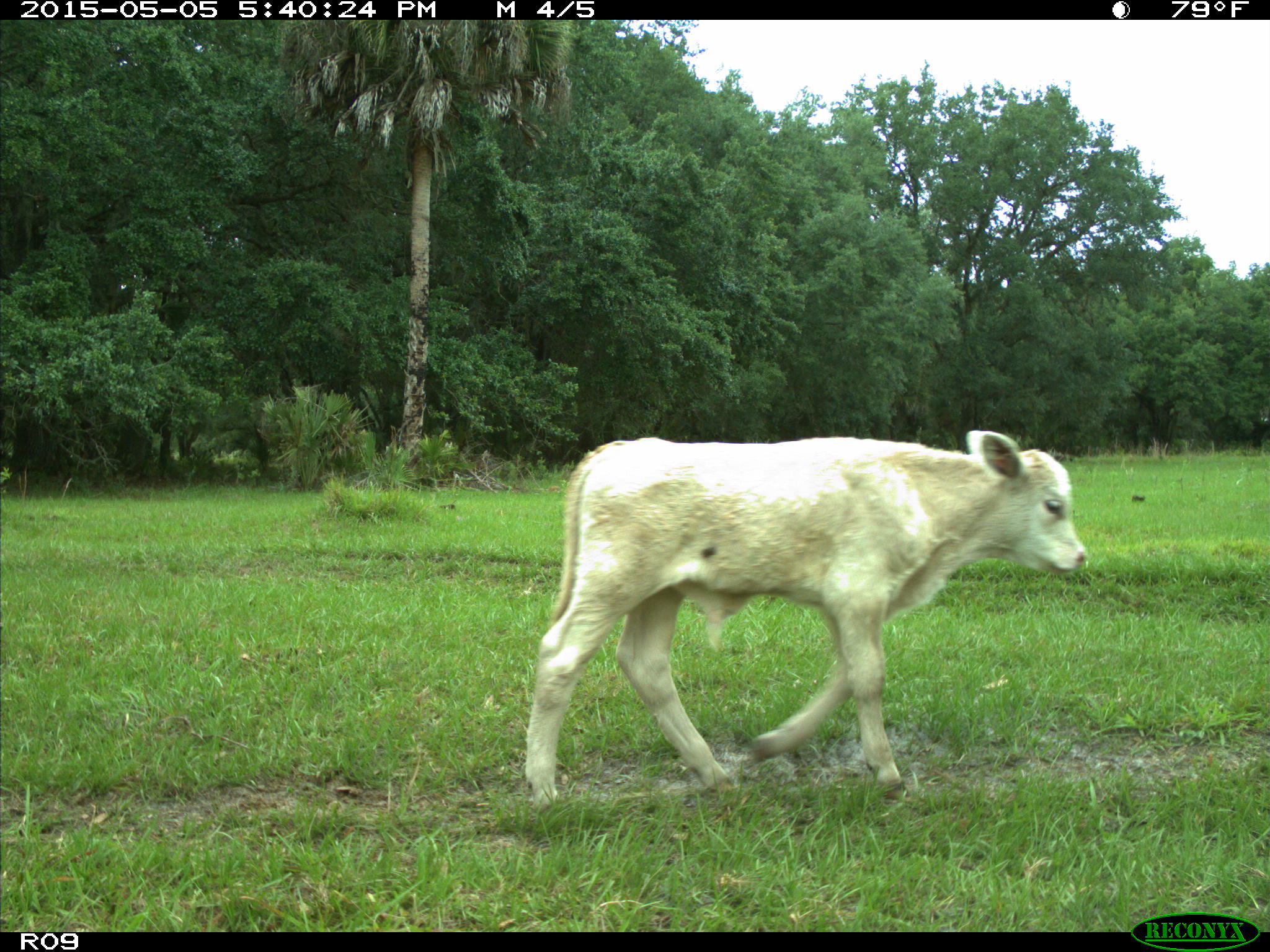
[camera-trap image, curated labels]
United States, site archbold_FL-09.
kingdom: Animalia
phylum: Chordata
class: Mammalia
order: Artiodactyla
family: Bovidae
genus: Bos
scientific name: Bos taurus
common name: domestic cow